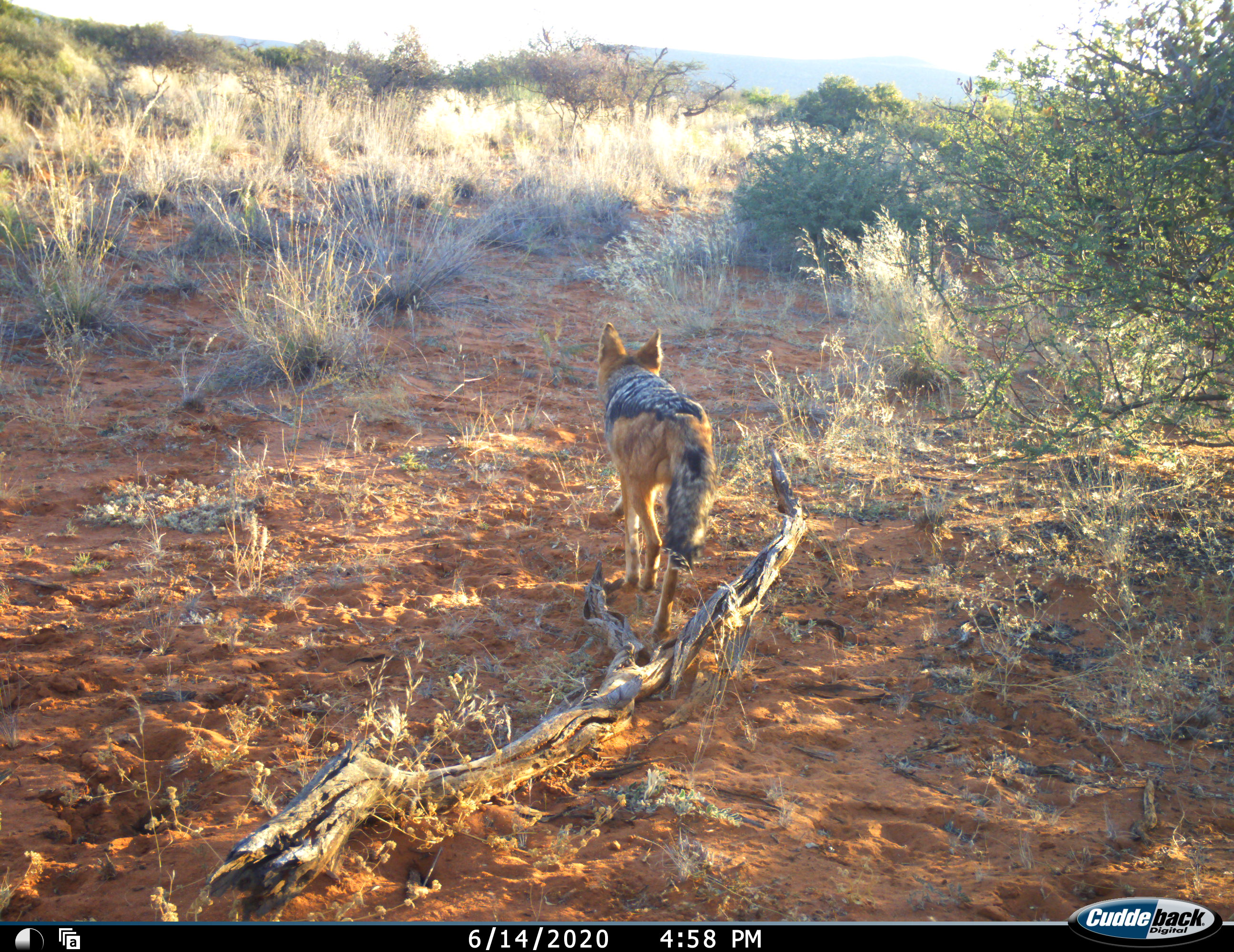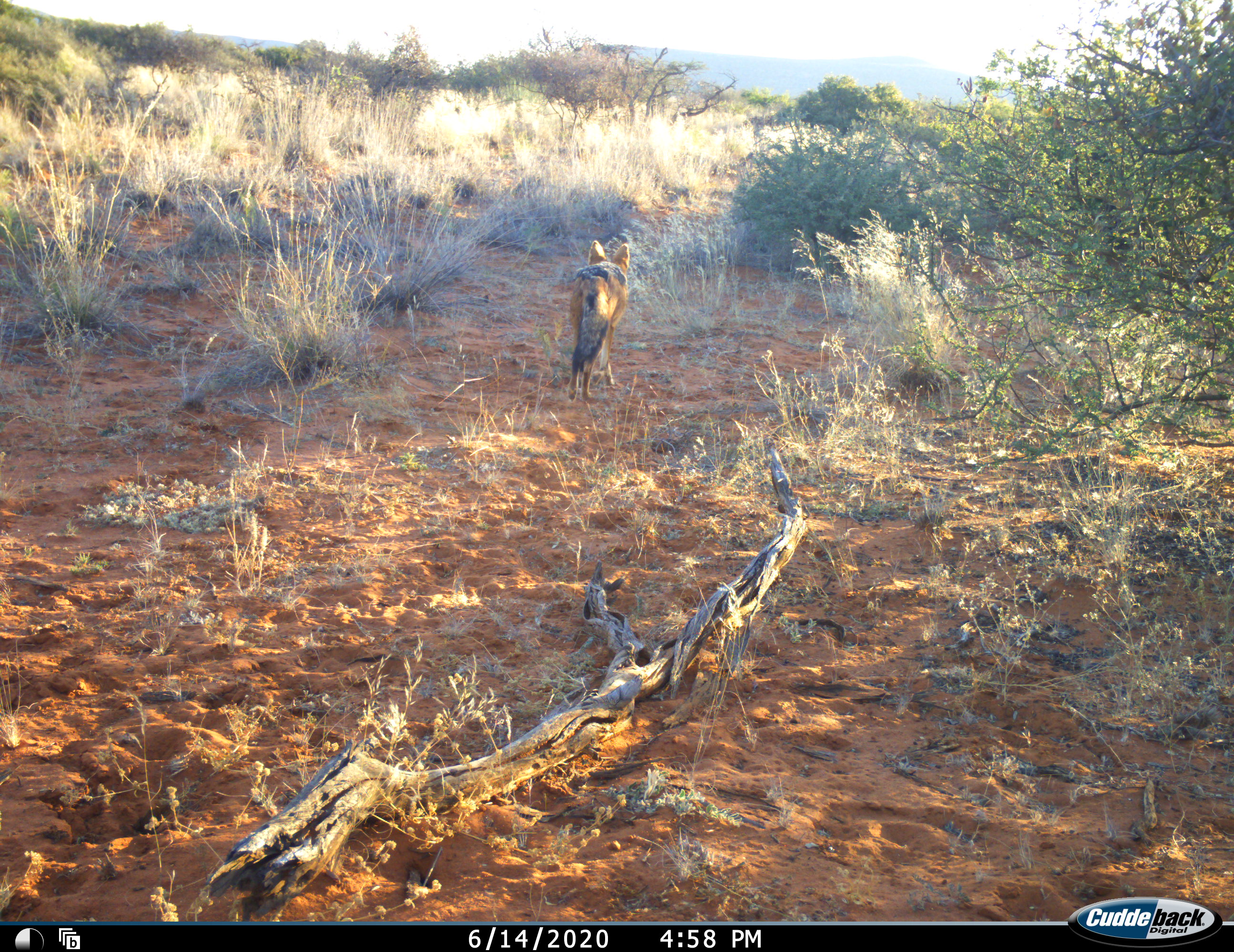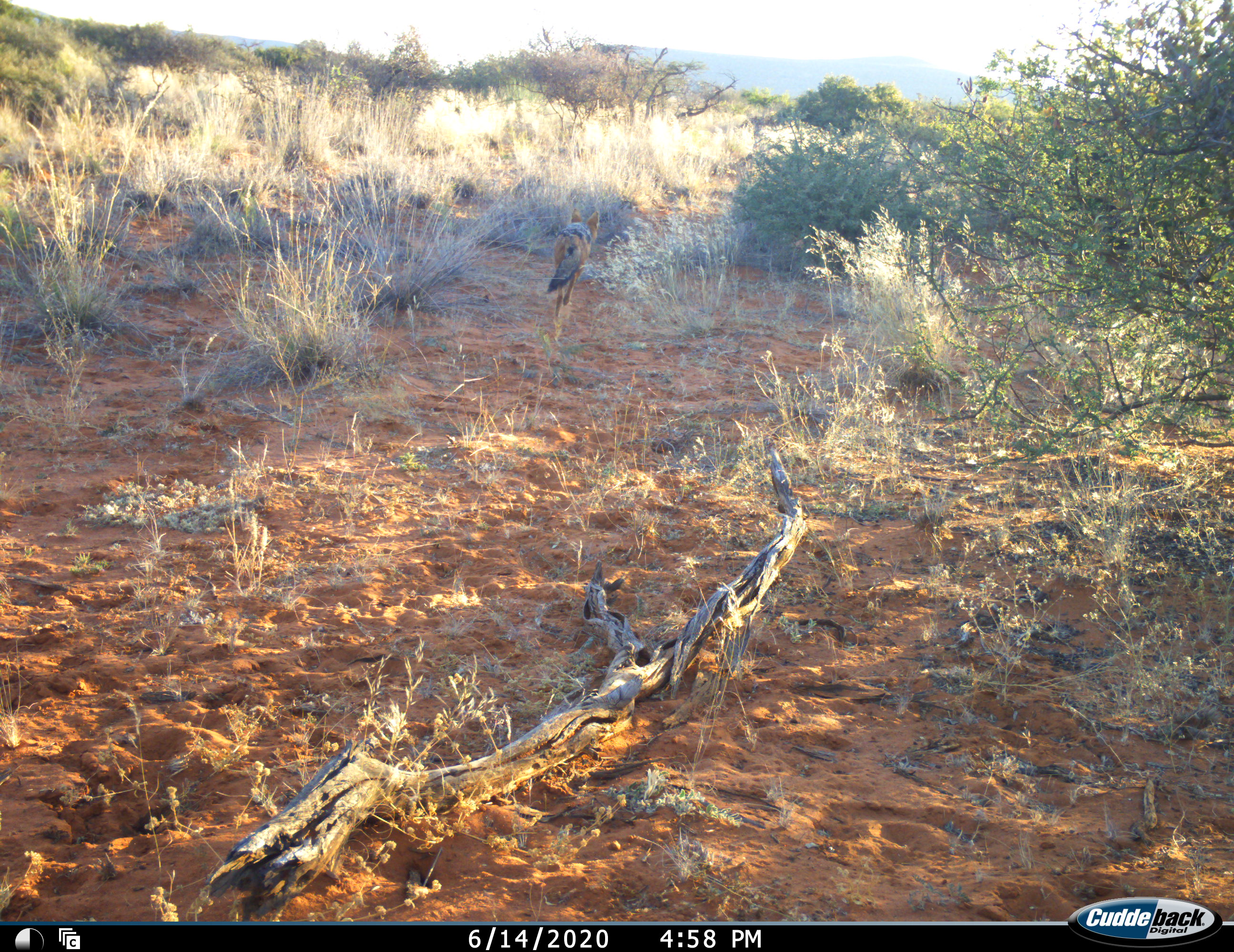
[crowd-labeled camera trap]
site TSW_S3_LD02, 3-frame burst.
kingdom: Animalia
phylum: Chordata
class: Mammalia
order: Carnivora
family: Canidae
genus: Lupulella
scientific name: Lupulella mesomelas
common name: black-backed jackal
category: jackalblackbacked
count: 1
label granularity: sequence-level